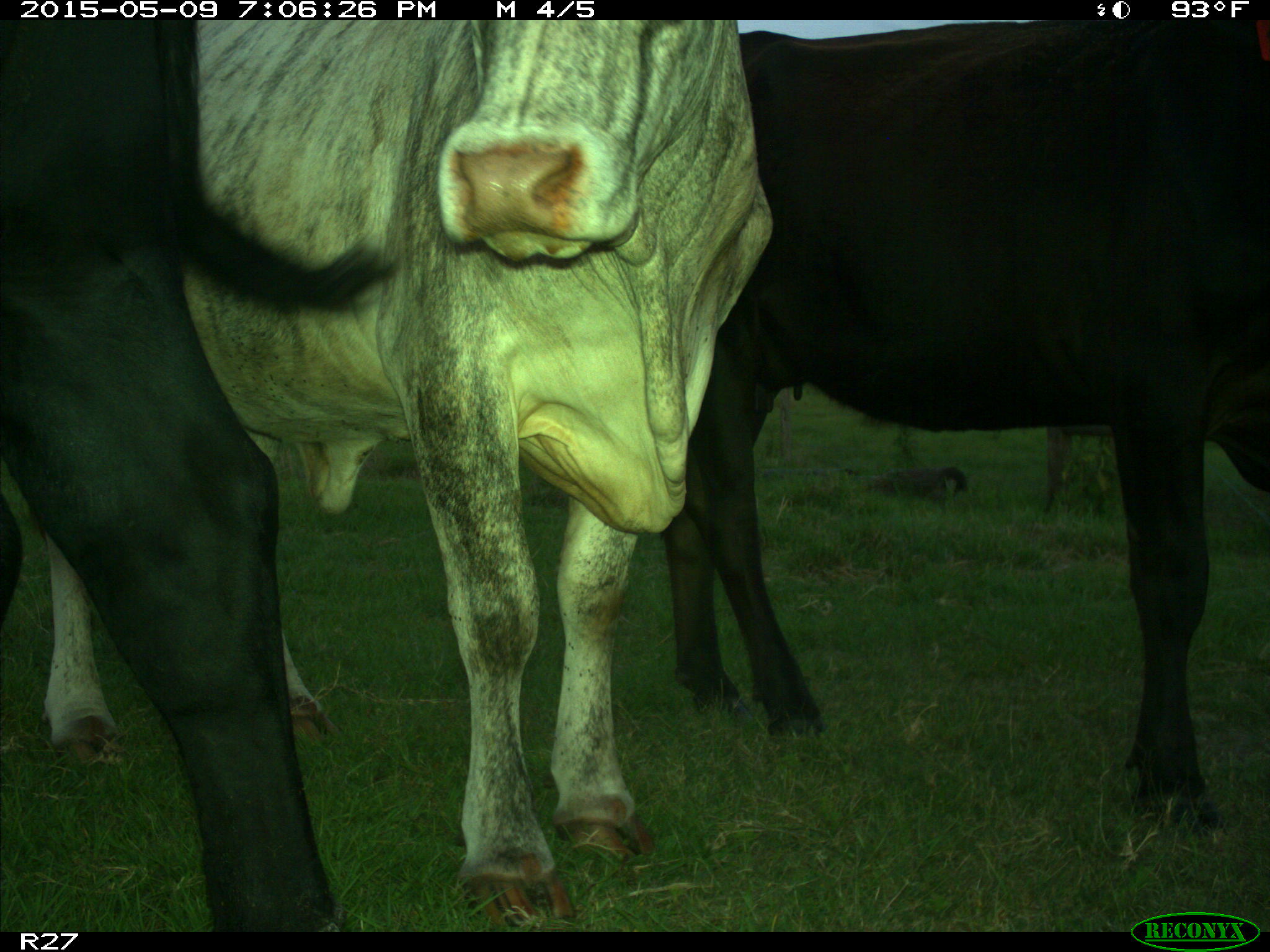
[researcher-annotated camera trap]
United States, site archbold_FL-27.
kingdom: Animalia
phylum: Chordata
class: Mammalia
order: Artiodactyla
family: Bovidae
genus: Bos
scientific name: Bos taurus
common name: domestic cow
Bos taurus (domestic cow).